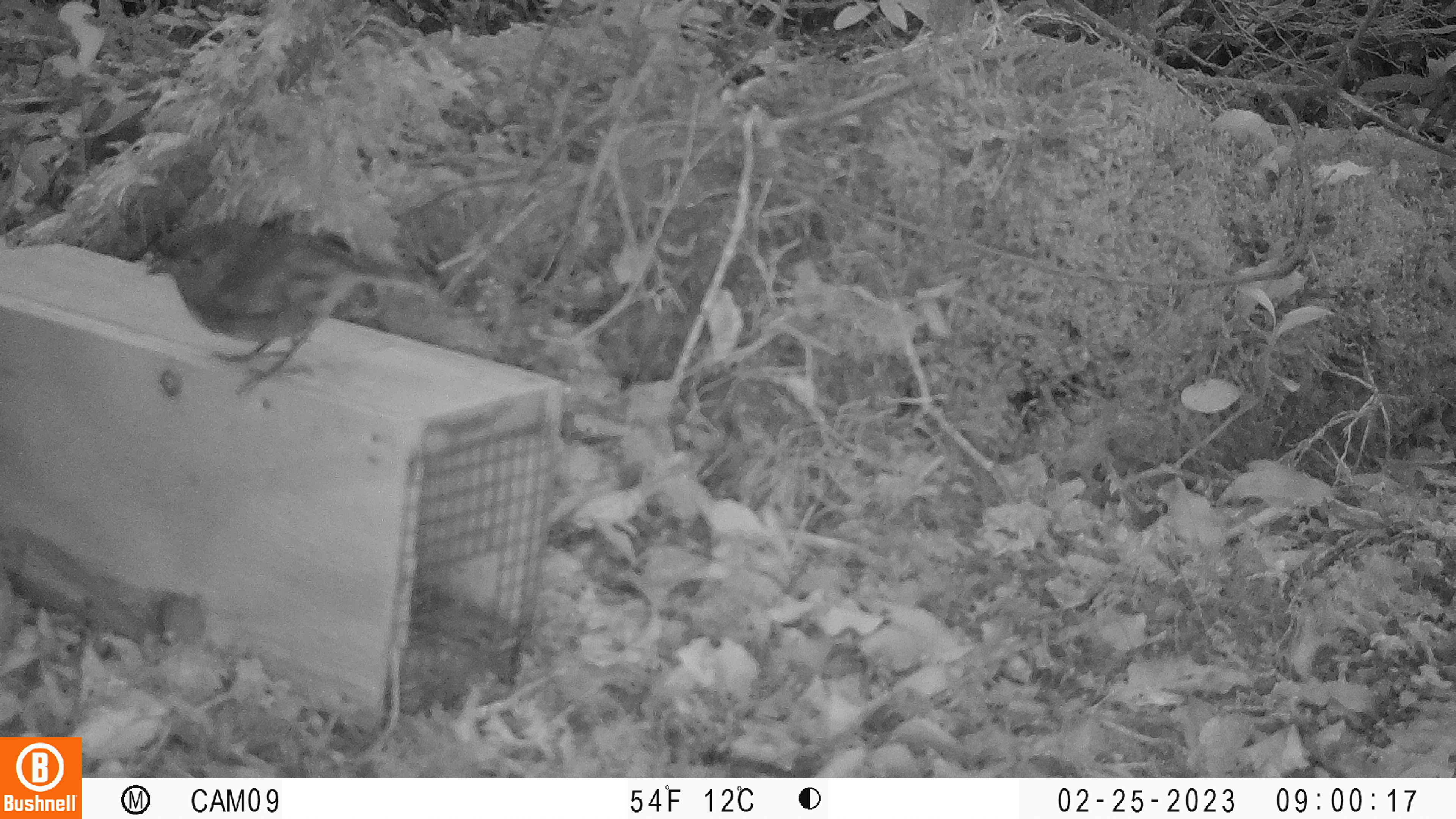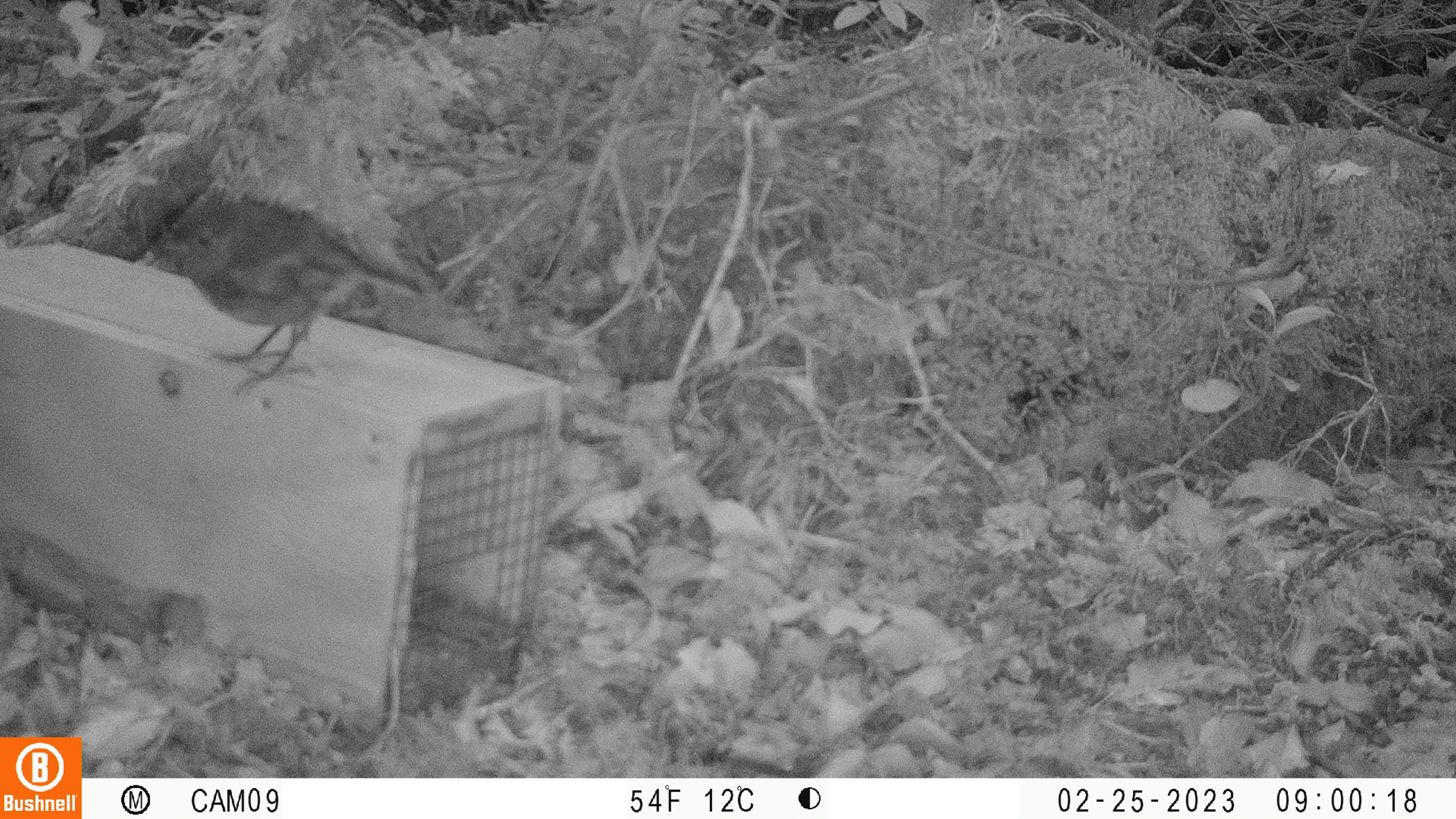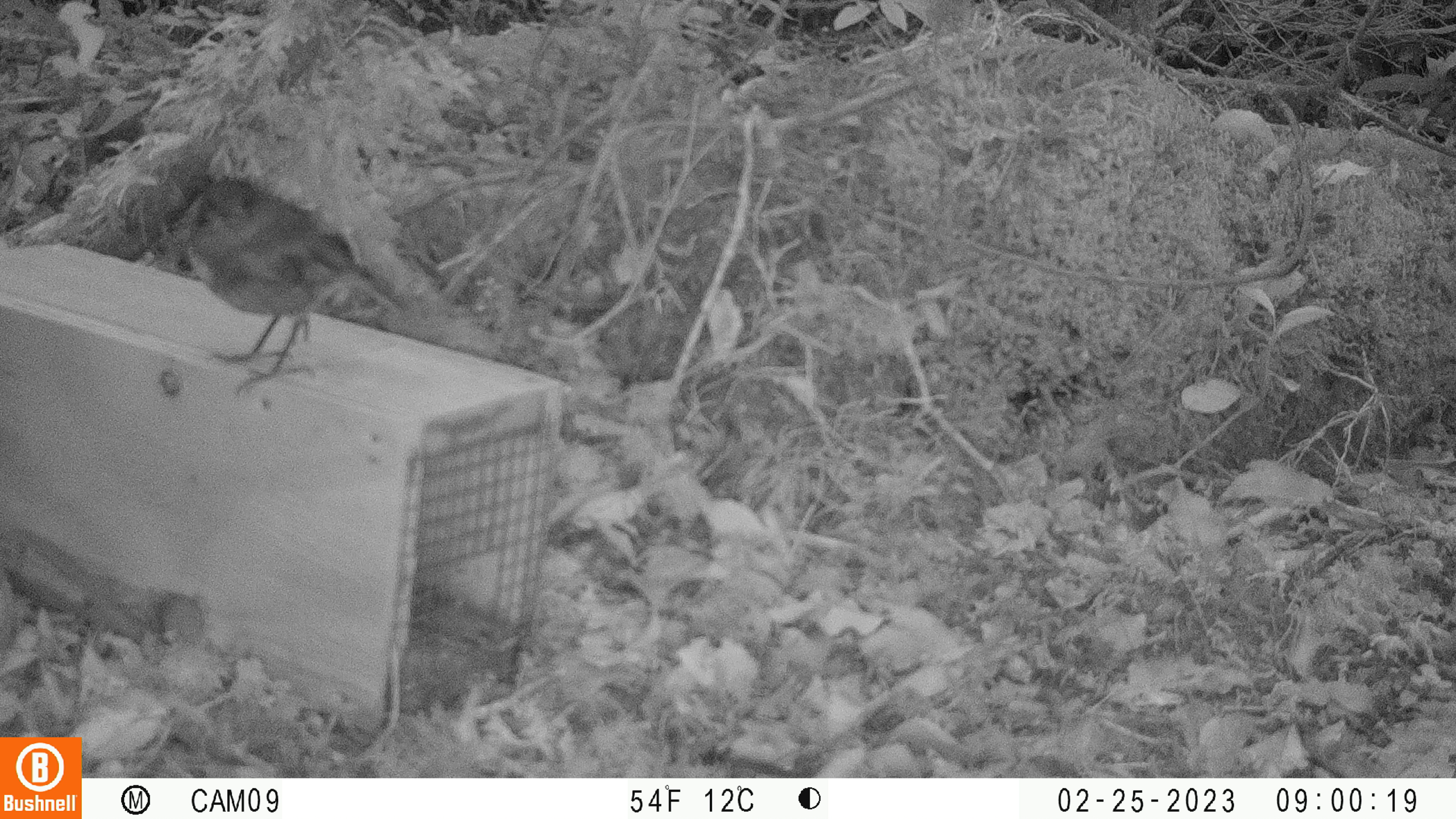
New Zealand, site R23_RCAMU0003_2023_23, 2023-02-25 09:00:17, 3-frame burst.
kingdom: Animalia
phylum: Chordata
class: Aves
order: Passeriformes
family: Petroicidae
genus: Petroica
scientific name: Petroica australis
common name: new zealand robin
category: robin